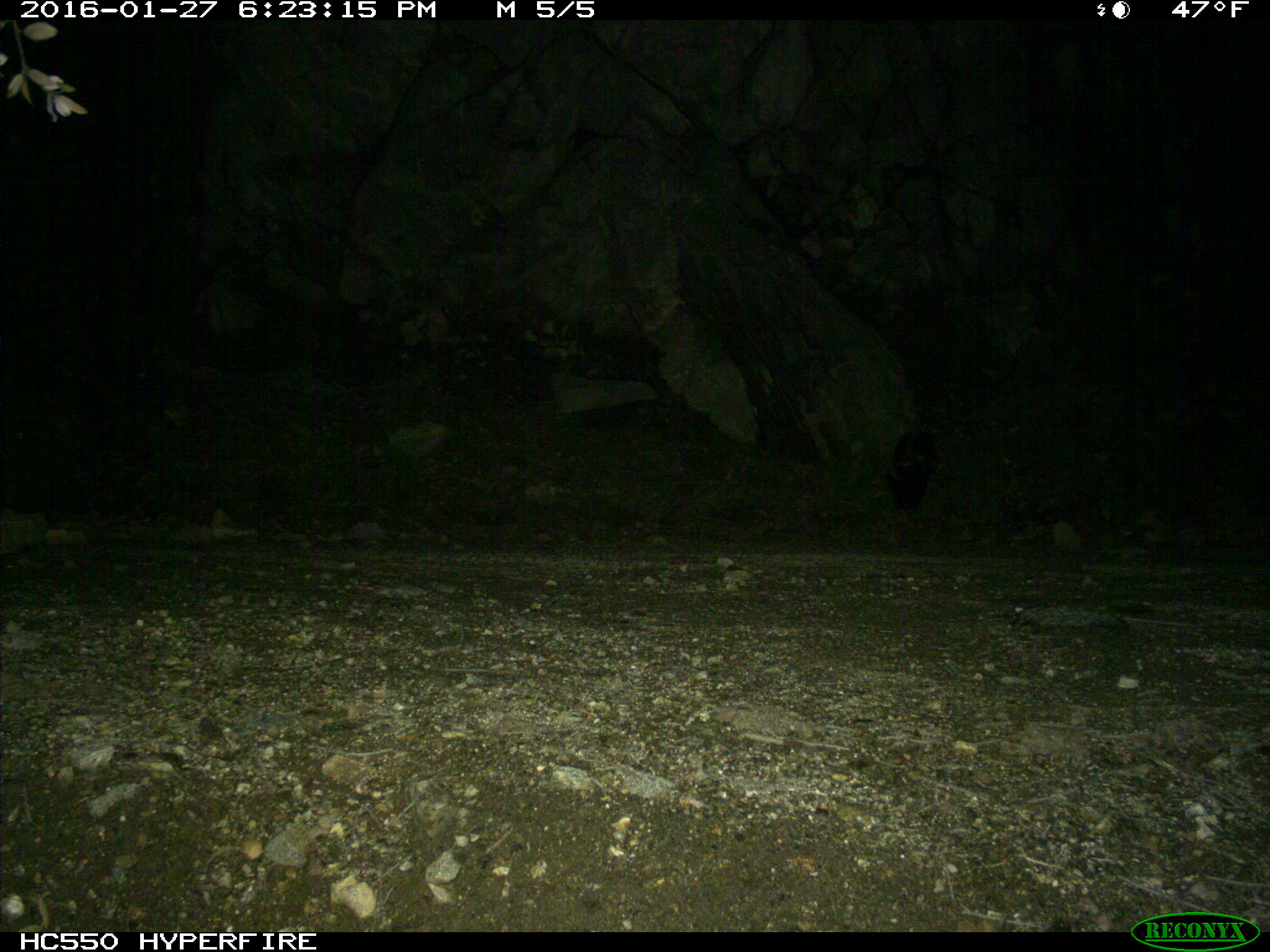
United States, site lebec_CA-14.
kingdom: Animalia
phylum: Chordata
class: Mammalia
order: Carnivora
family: Mephitidae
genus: Mephitis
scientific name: Mephitis mephitis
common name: striped skunk